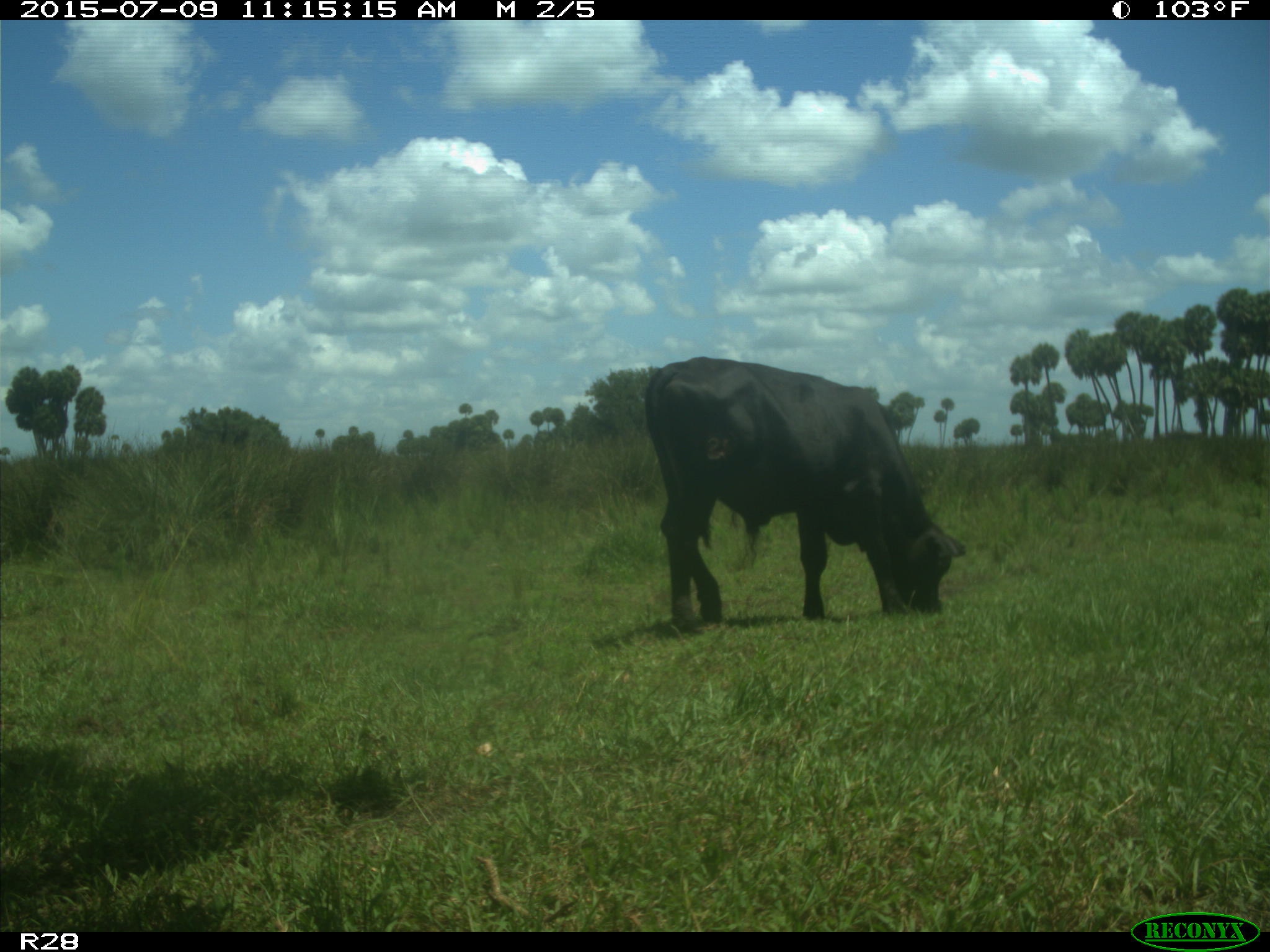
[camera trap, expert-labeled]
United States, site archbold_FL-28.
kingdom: Animalia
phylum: Chordata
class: Mammalia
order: Artiodactyla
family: Bovidae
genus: Bos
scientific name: Bos taurus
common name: domestic cow